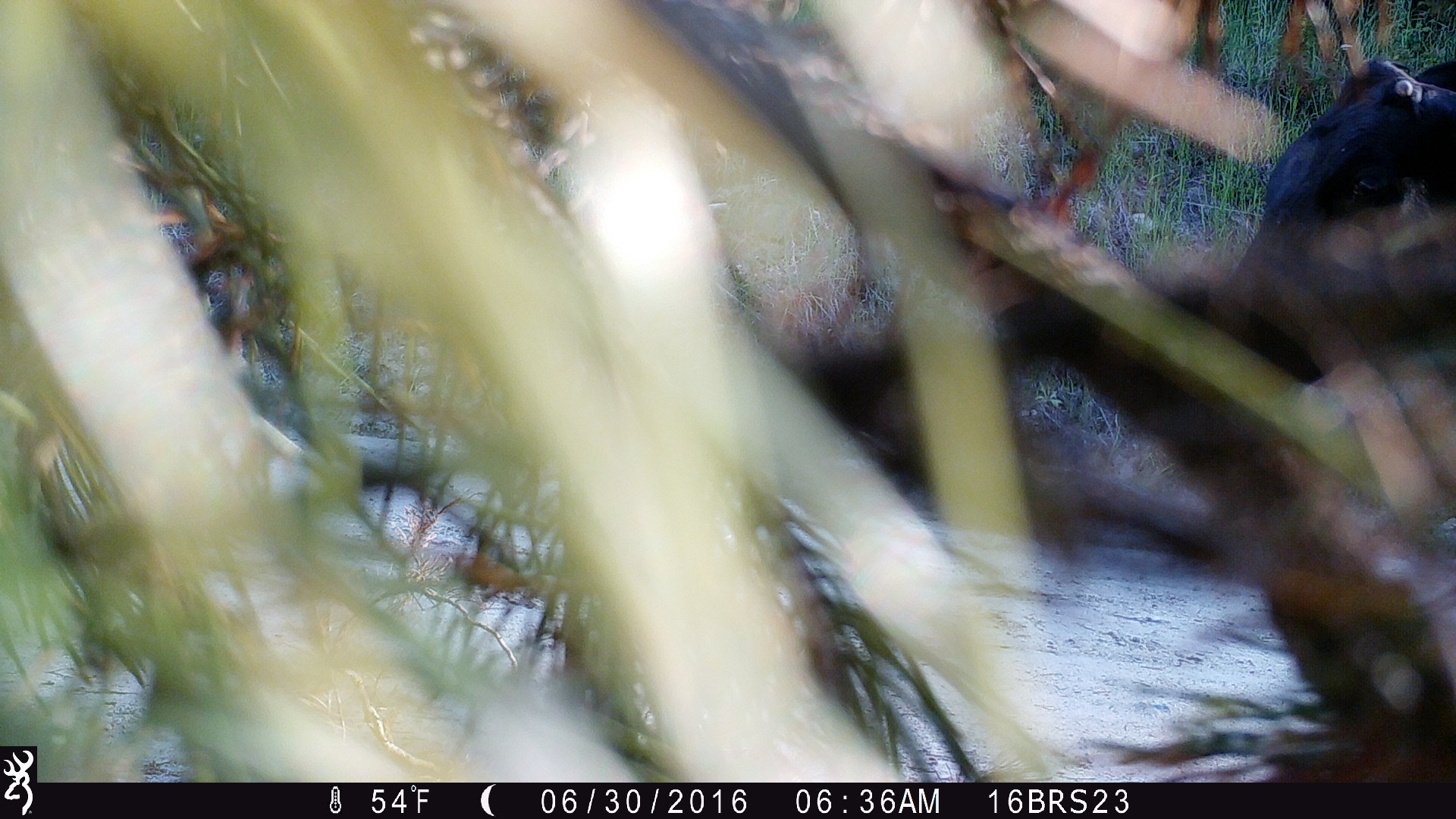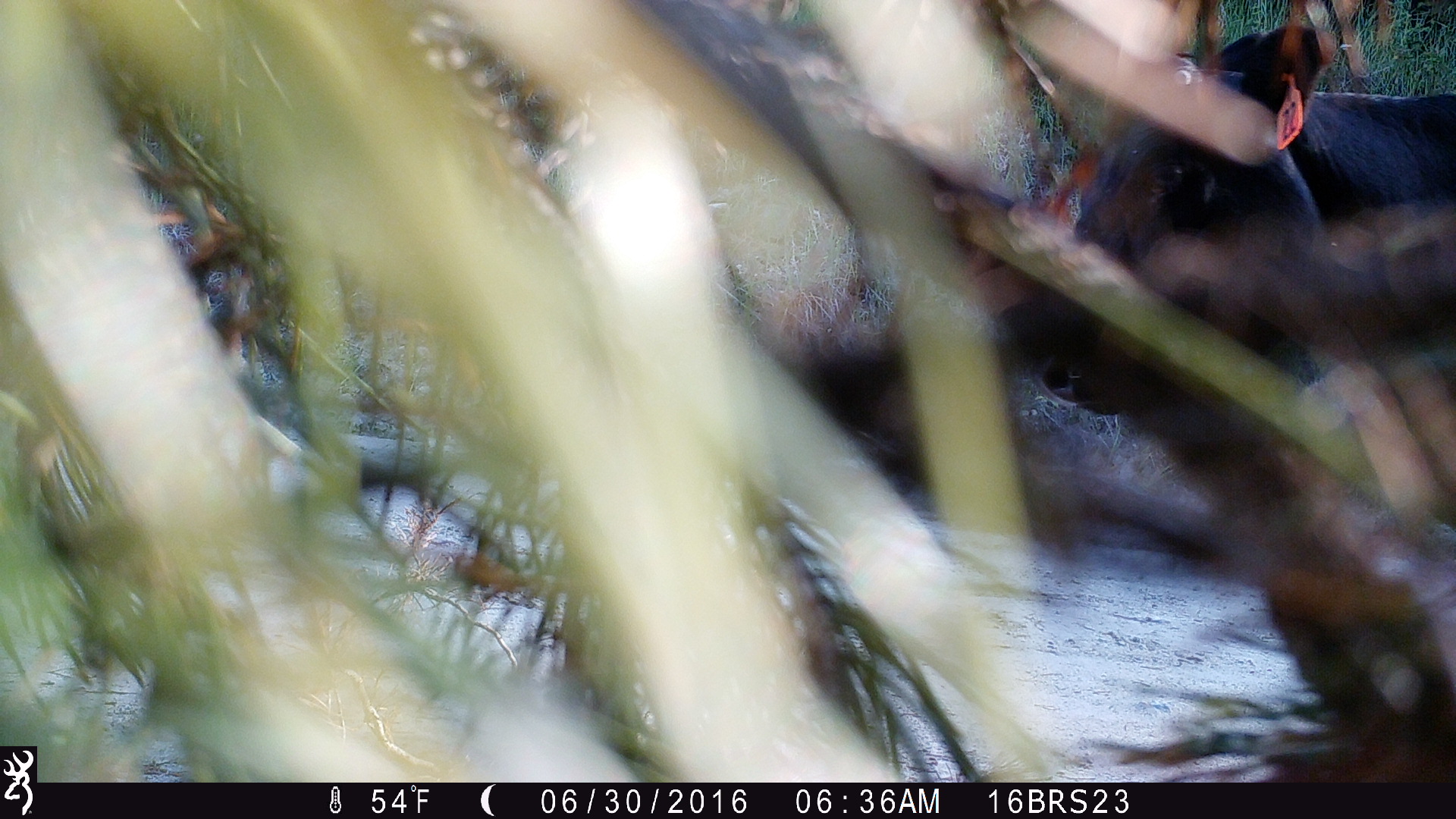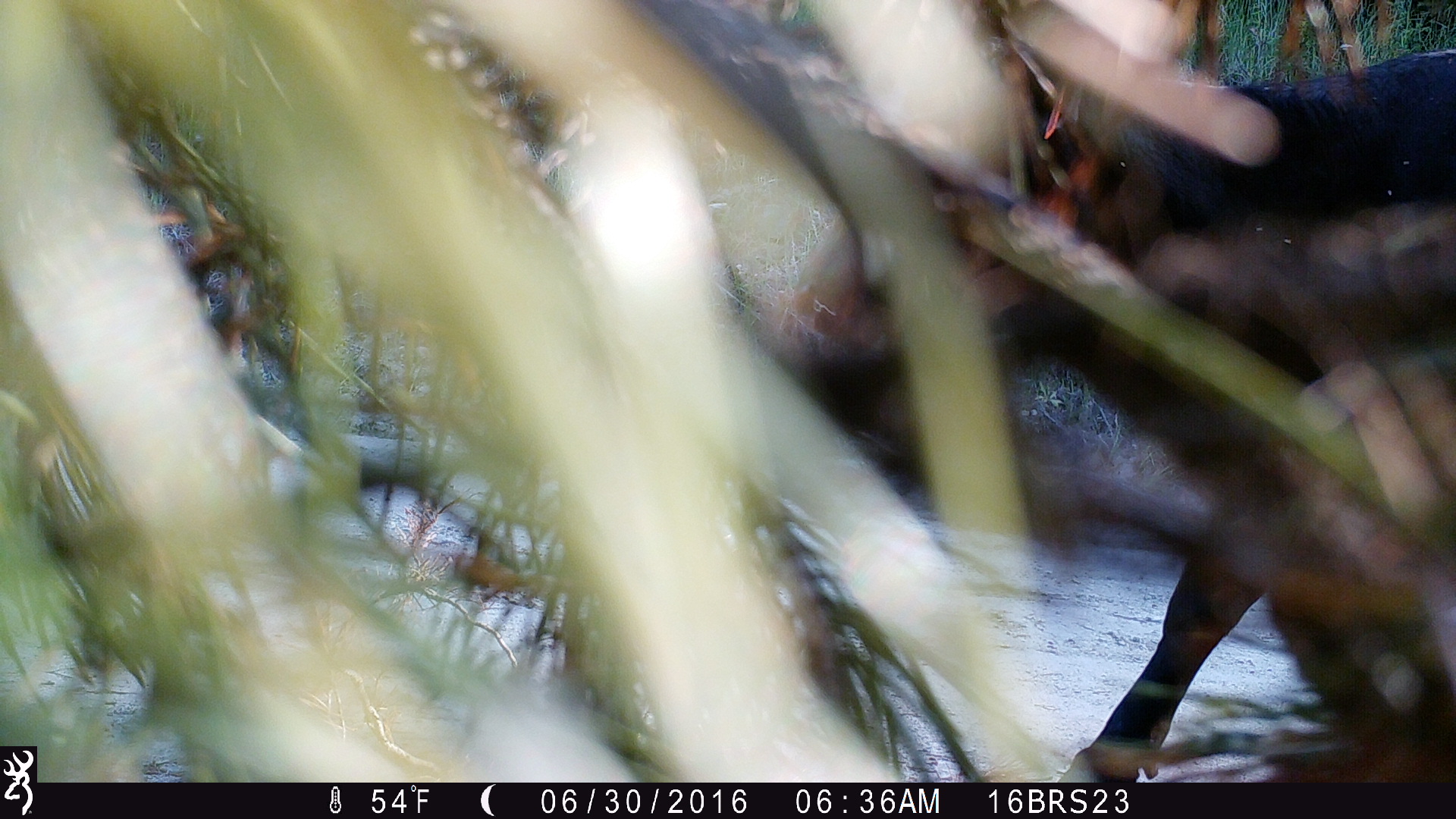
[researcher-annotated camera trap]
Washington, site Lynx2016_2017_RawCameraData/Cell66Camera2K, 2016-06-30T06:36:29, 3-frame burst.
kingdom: Animalia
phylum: Chordata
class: Mammalia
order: Artiodactyla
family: Bovidae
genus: Bos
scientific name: Bos taurus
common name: domestic cattle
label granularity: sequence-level